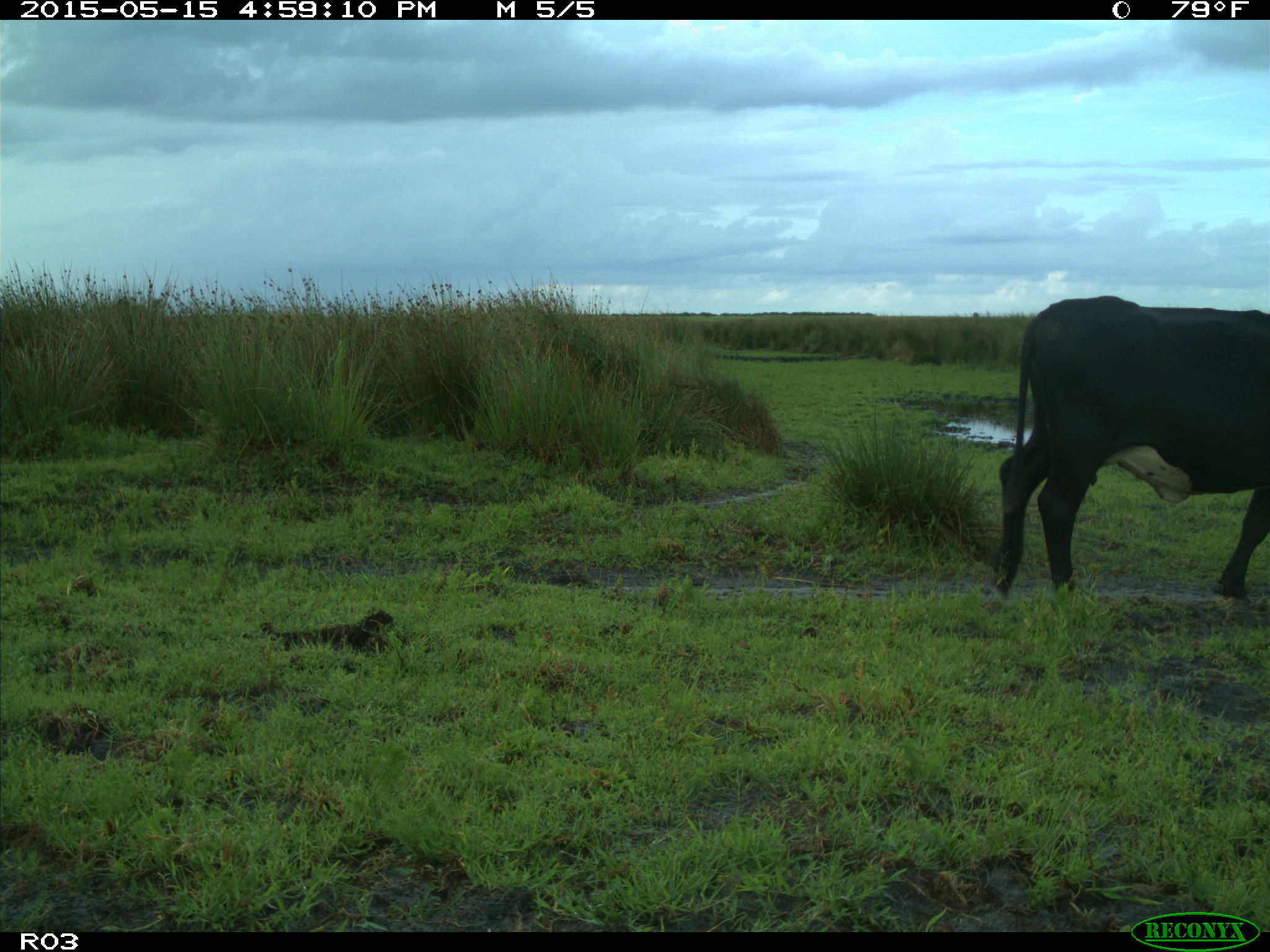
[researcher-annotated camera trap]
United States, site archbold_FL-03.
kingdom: Animalia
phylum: Chordata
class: Mammalia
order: Artiodactyla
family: Bovidae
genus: Bos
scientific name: Bos taurus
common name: domestic cow